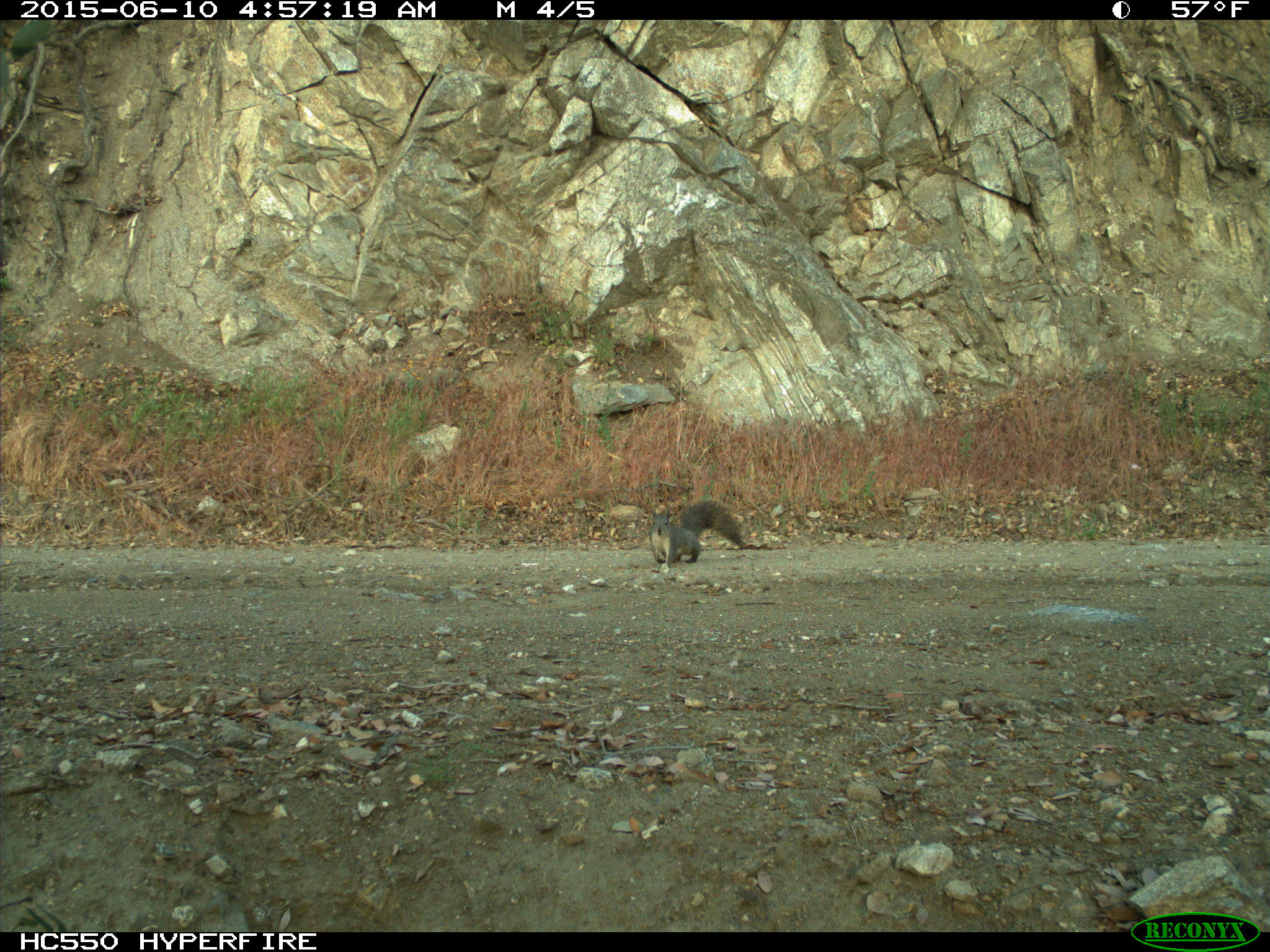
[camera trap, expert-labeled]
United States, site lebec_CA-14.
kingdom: Animalia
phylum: Chordata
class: Mammalia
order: Rodentia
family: Sciuridae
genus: Sciurus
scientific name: Sciurus carolinensis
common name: eastern gray squirrel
Sciurus carolinensis (eastern gray squirrel).